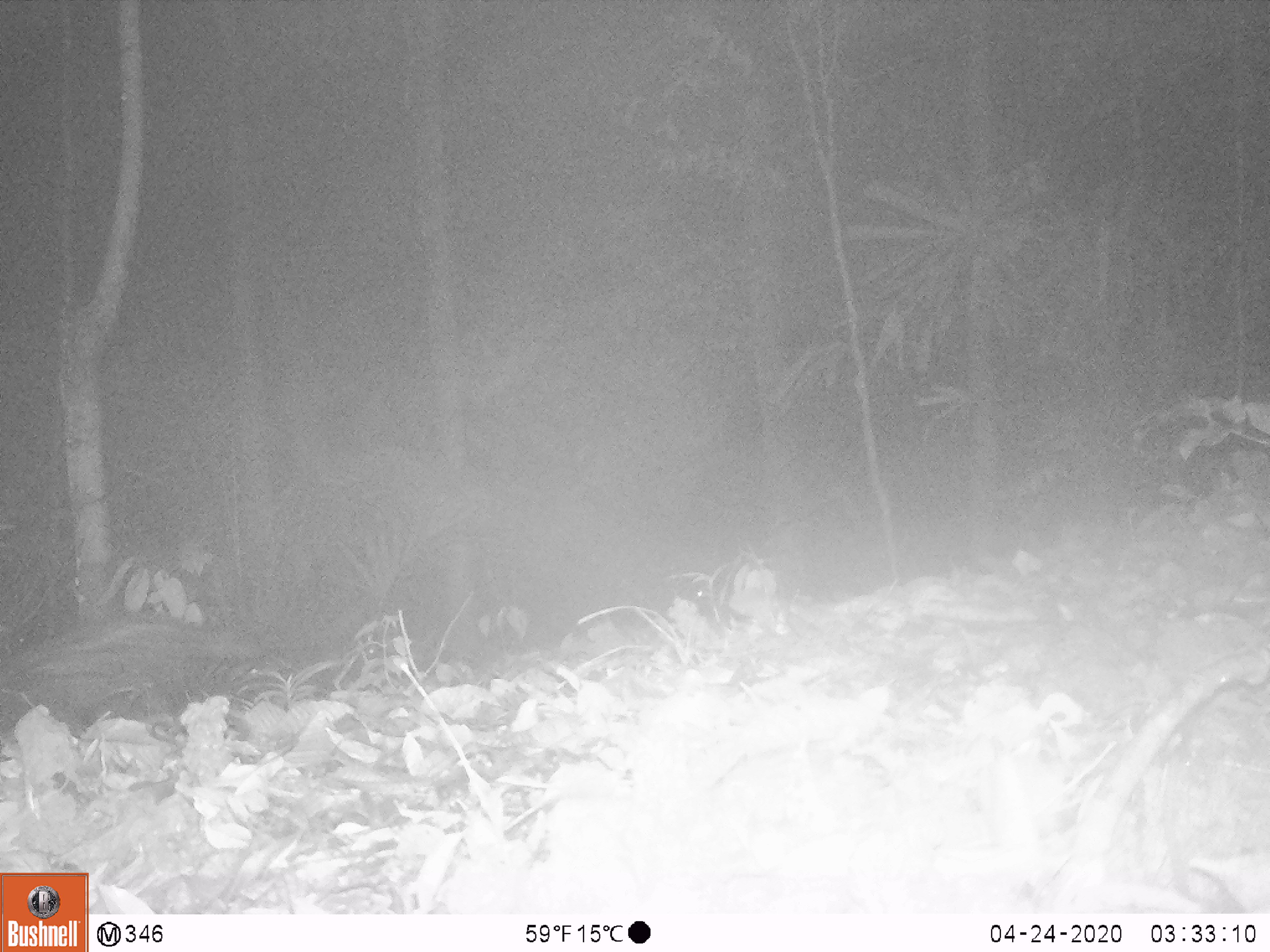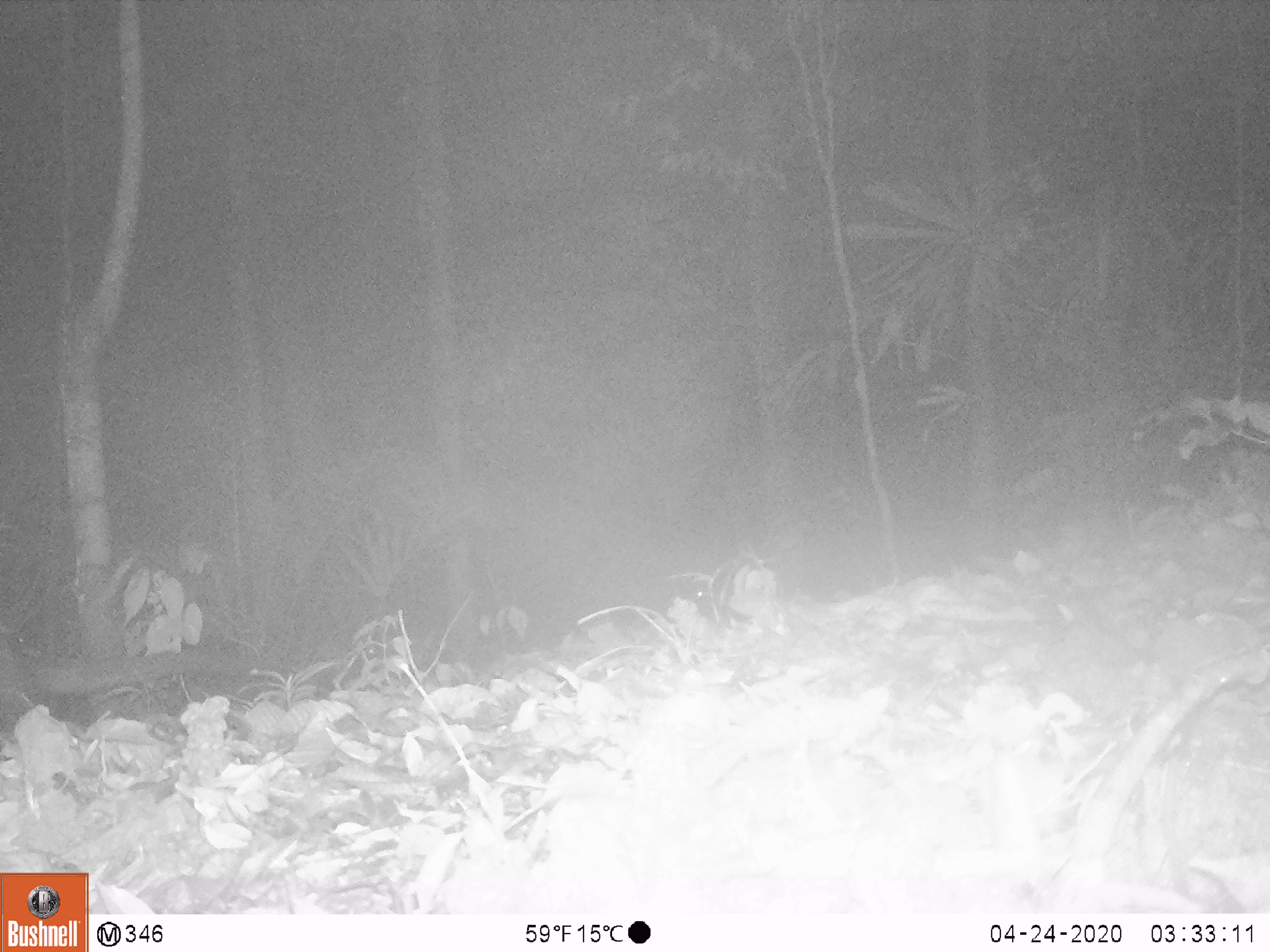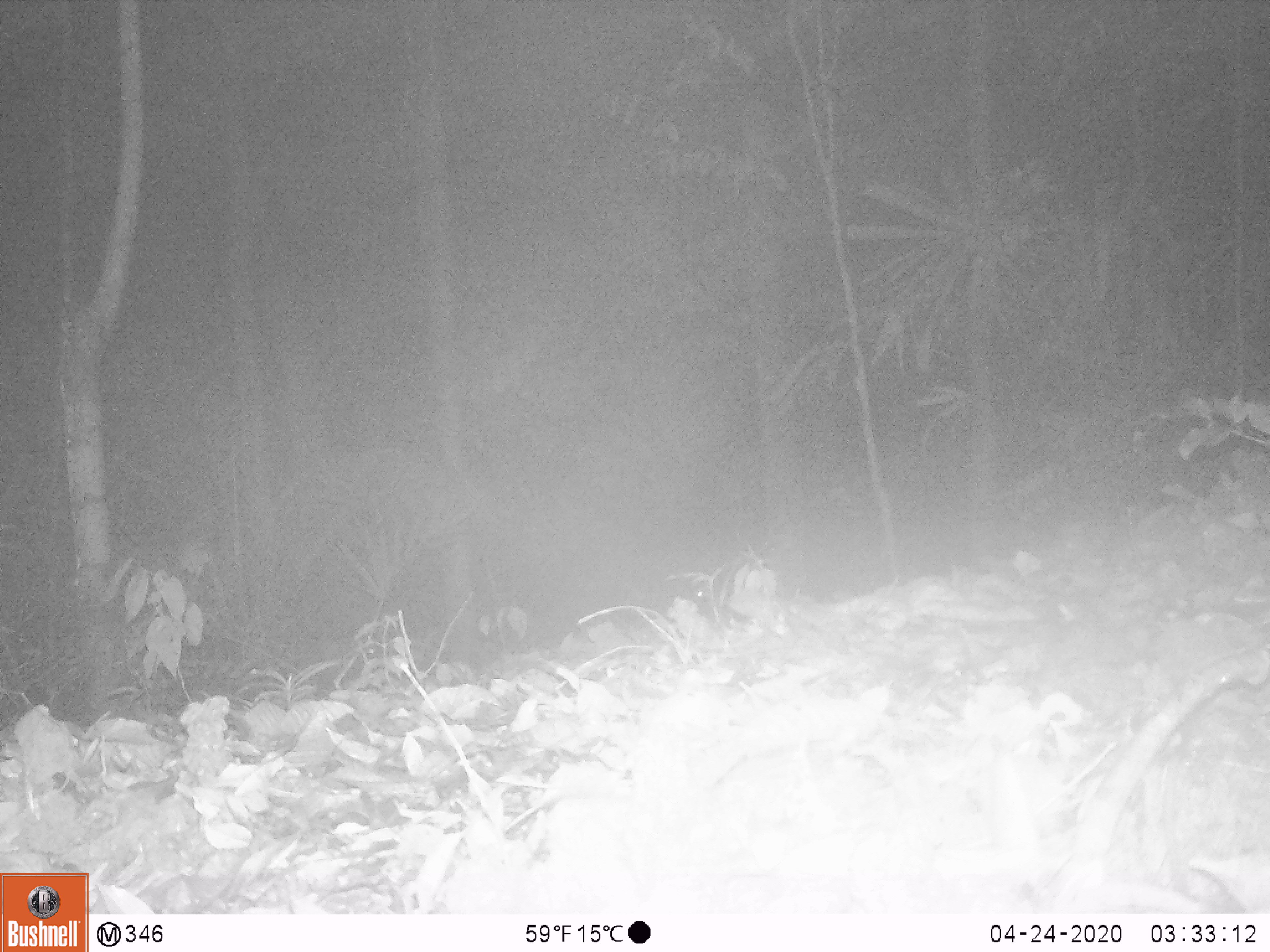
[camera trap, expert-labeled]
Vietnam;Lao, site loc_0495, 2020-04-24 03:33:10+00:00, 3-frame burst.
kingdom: Animalia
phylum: Chordata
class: Mammalia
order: Carnivora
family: Viverridae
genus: Paradoxurus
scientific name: Paradoxurus hermaphroditus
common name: common palm civet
Common palm civet (Paradoxurus hermaphroditus). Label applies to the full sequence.